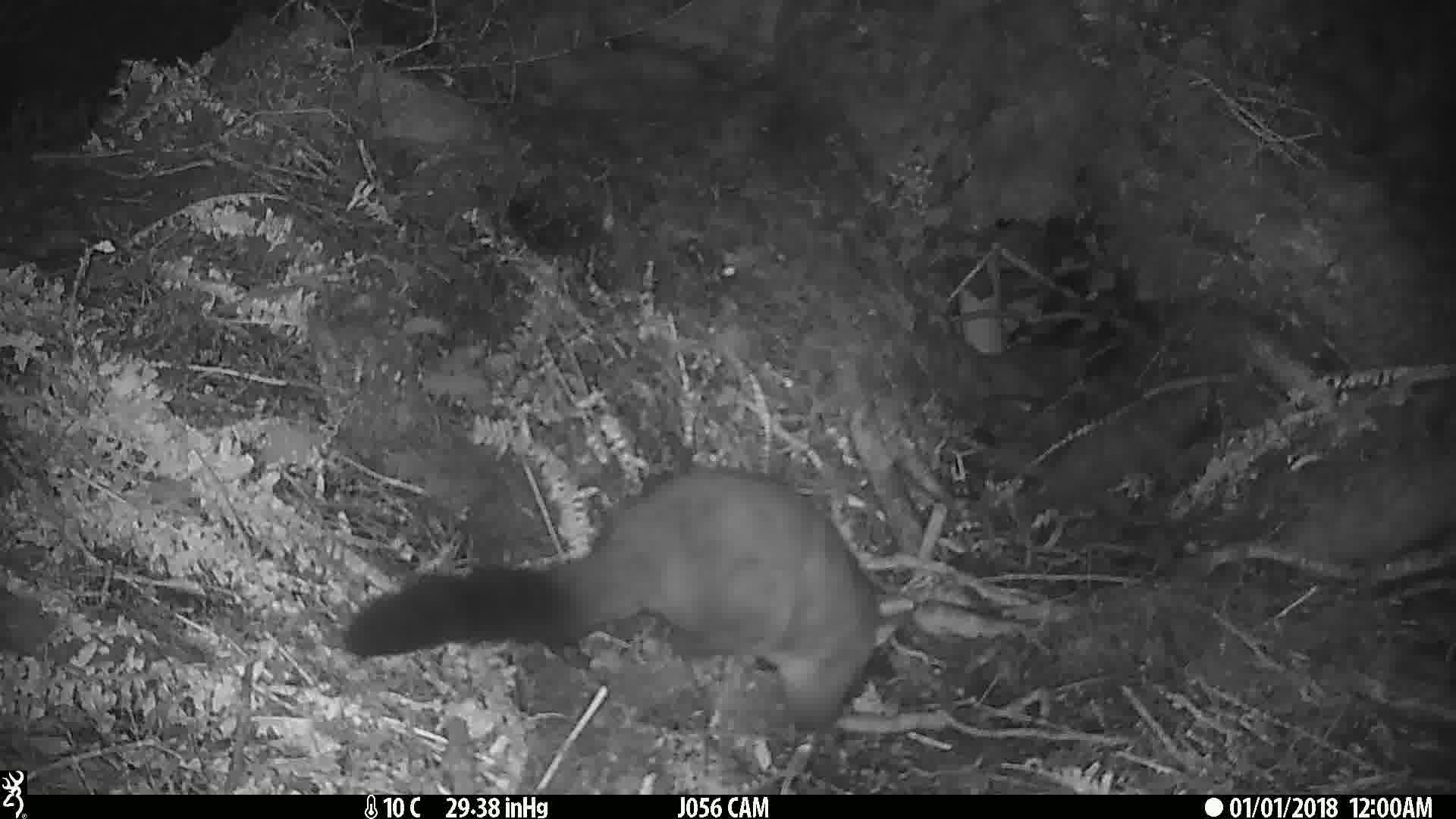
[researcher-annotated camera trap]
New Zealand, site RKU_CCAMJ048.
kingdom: Animalia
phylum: Chordata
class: Mammalia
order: Diprotodontia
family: Phalangeridae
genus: Trichosurus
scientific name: Trichosurus vulpecula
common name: common brushtail possum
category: possum